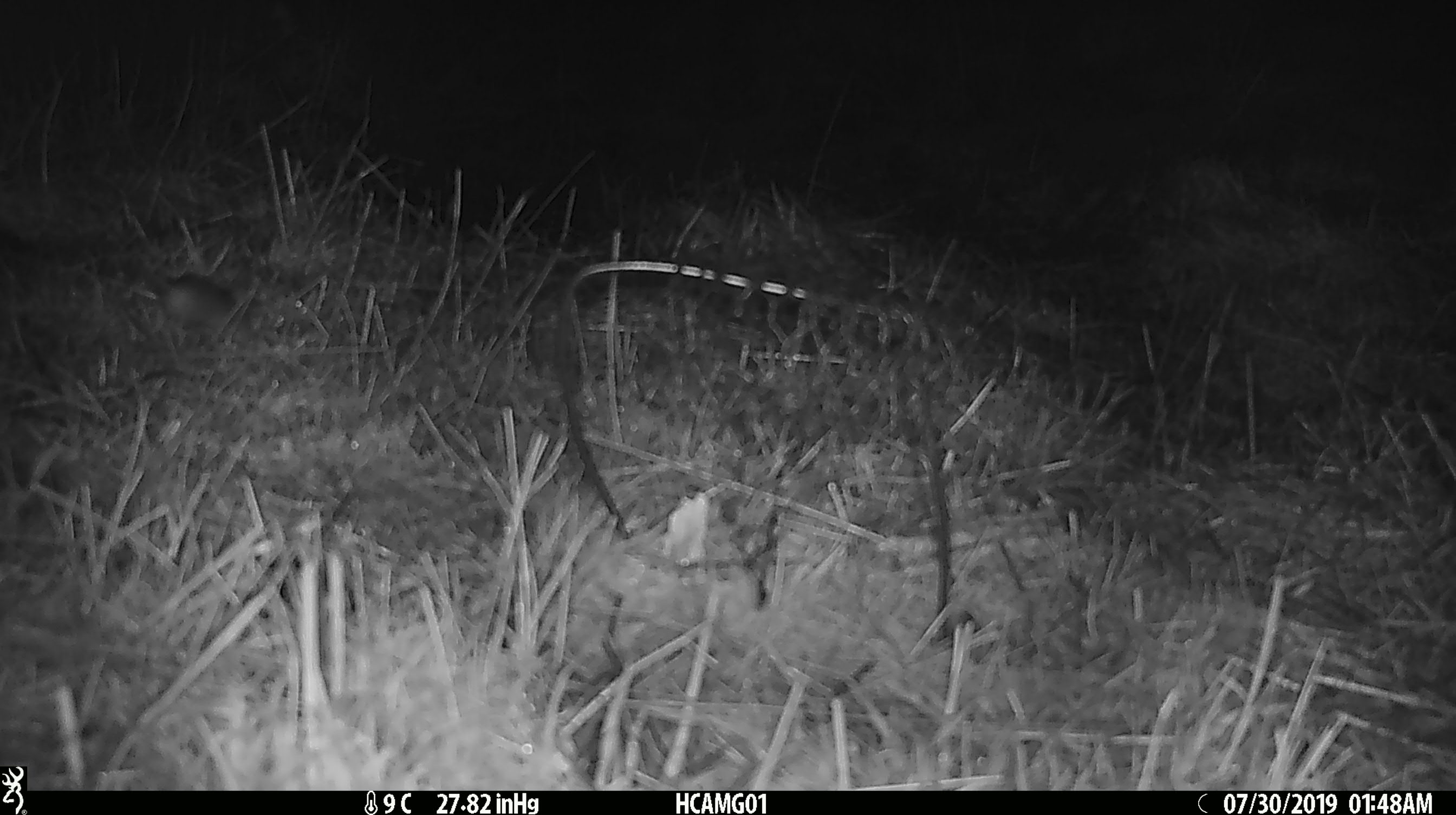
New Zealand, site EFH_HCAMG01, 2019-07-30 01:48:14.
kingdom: Animalia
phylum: Chordata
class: Mammalia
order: Rodentia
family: Muridae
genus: Mus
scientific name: Mus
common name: mouse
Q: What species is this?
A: Mouse (Mus).